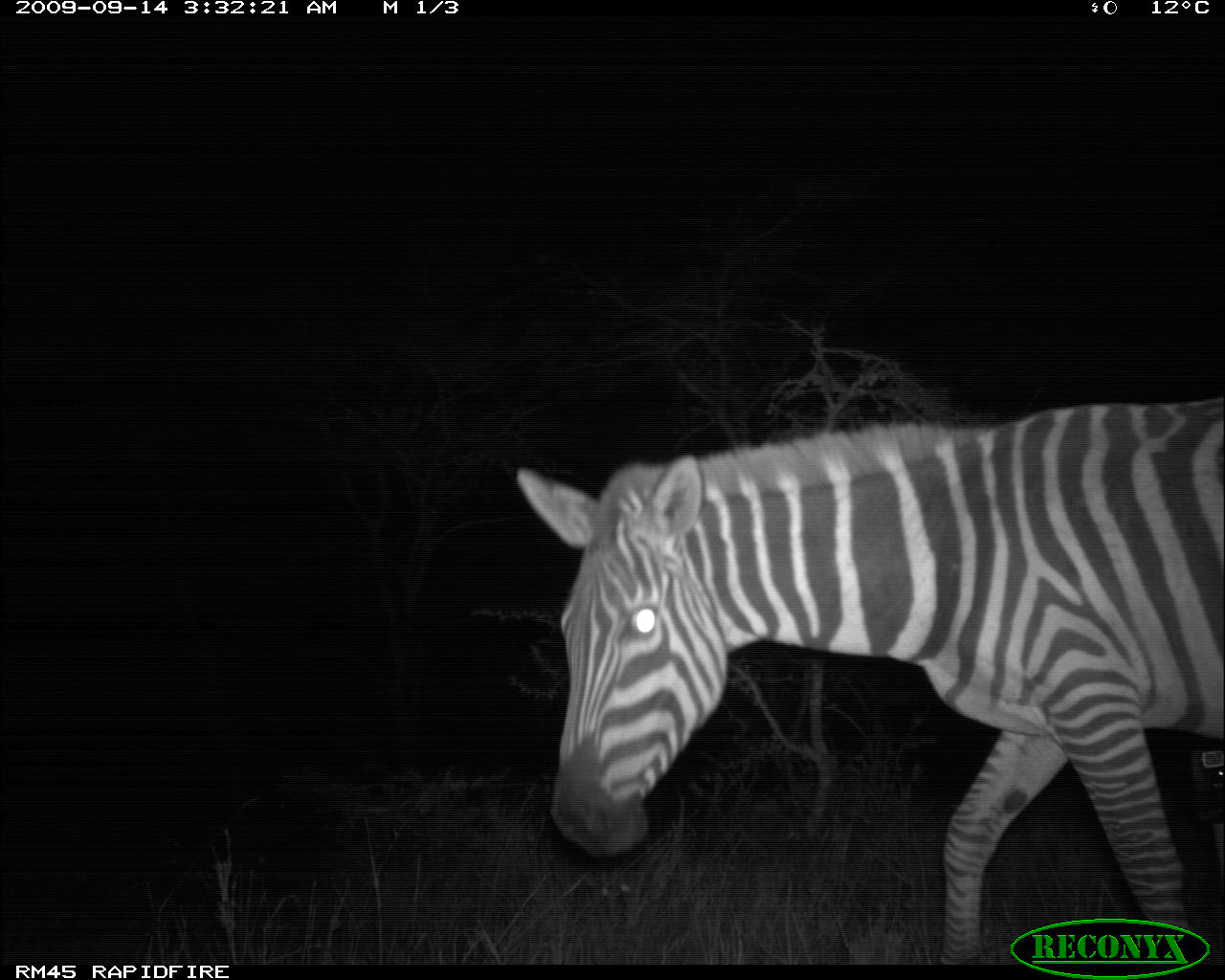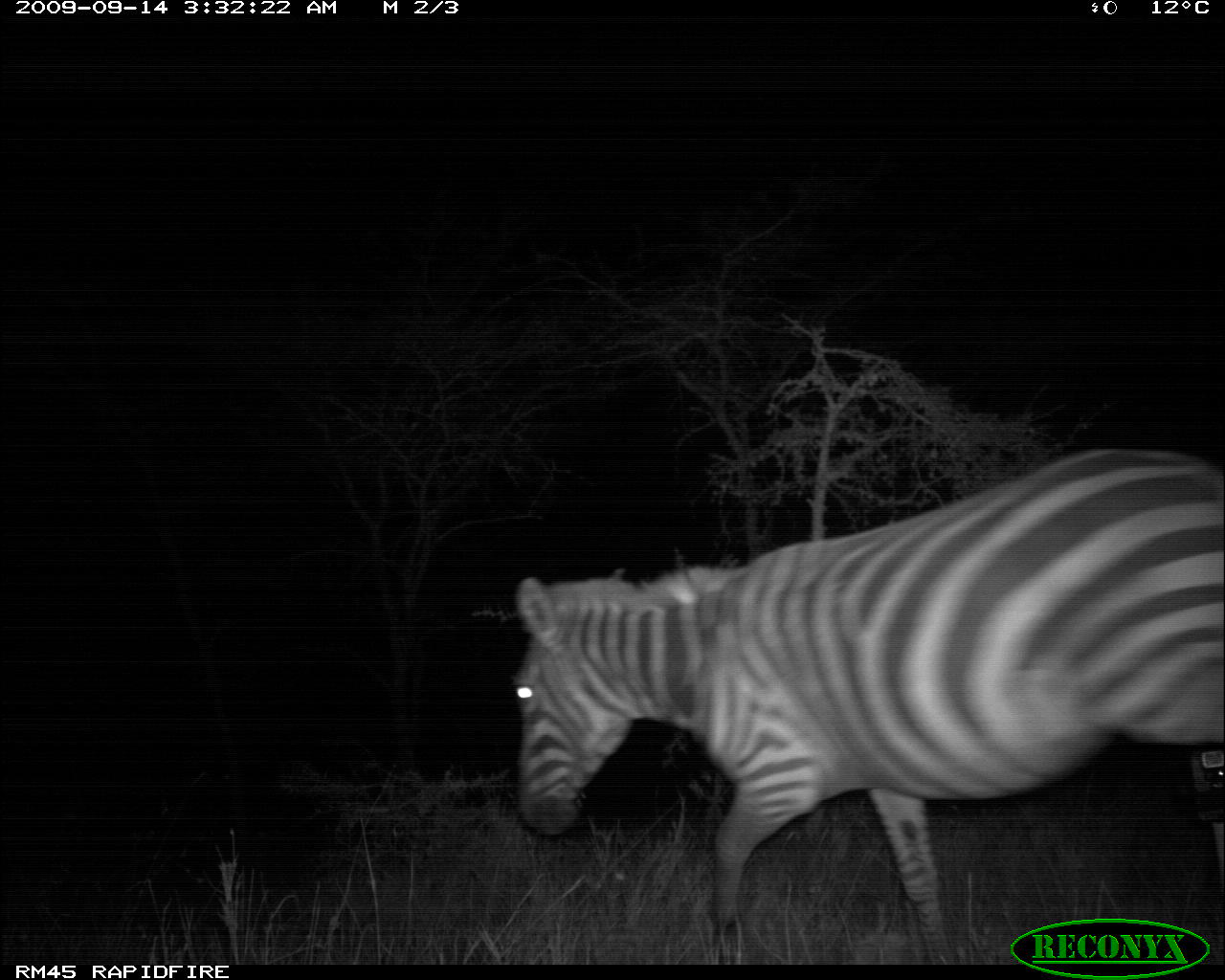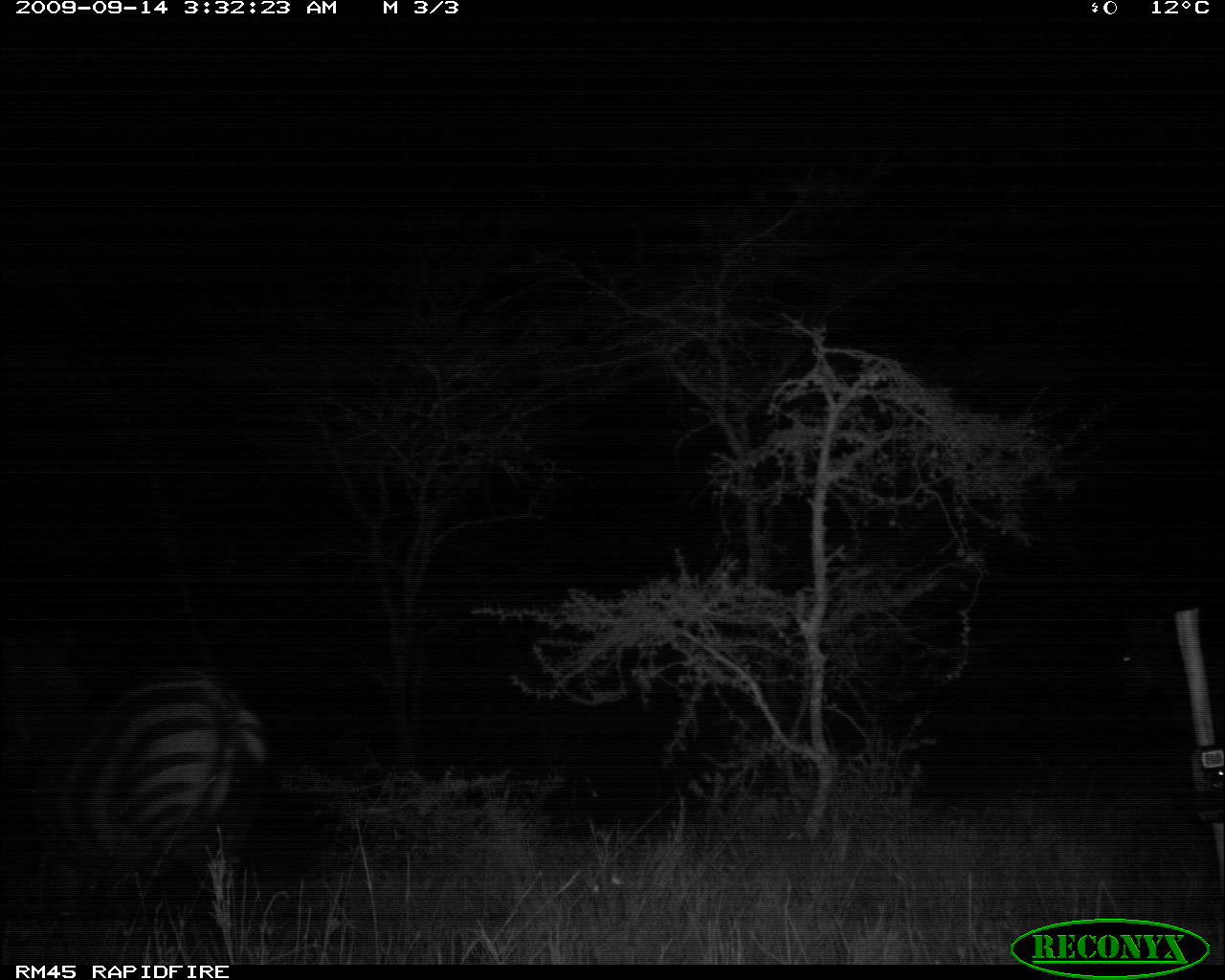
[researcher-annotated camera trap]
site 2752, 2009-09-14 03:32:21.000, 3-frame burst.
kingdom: Animalia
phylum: Chordata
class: Mammalia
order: Perissodactyla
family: Equidae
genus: Equus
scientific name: Equus quagga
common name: plains zebra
Equus quagga (plains zebra), count 1.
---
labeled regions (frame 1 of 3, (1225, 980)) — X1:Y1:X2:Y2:
equus quagga: 509:392:1225:963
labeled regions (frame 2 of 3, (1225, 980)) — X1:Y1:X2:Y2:
equus quagga: 505:441:1225:962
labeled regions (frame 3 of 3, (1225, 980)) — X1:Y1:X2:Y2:
equus quagga: 0:613:276:962; 1093:613:1225:727